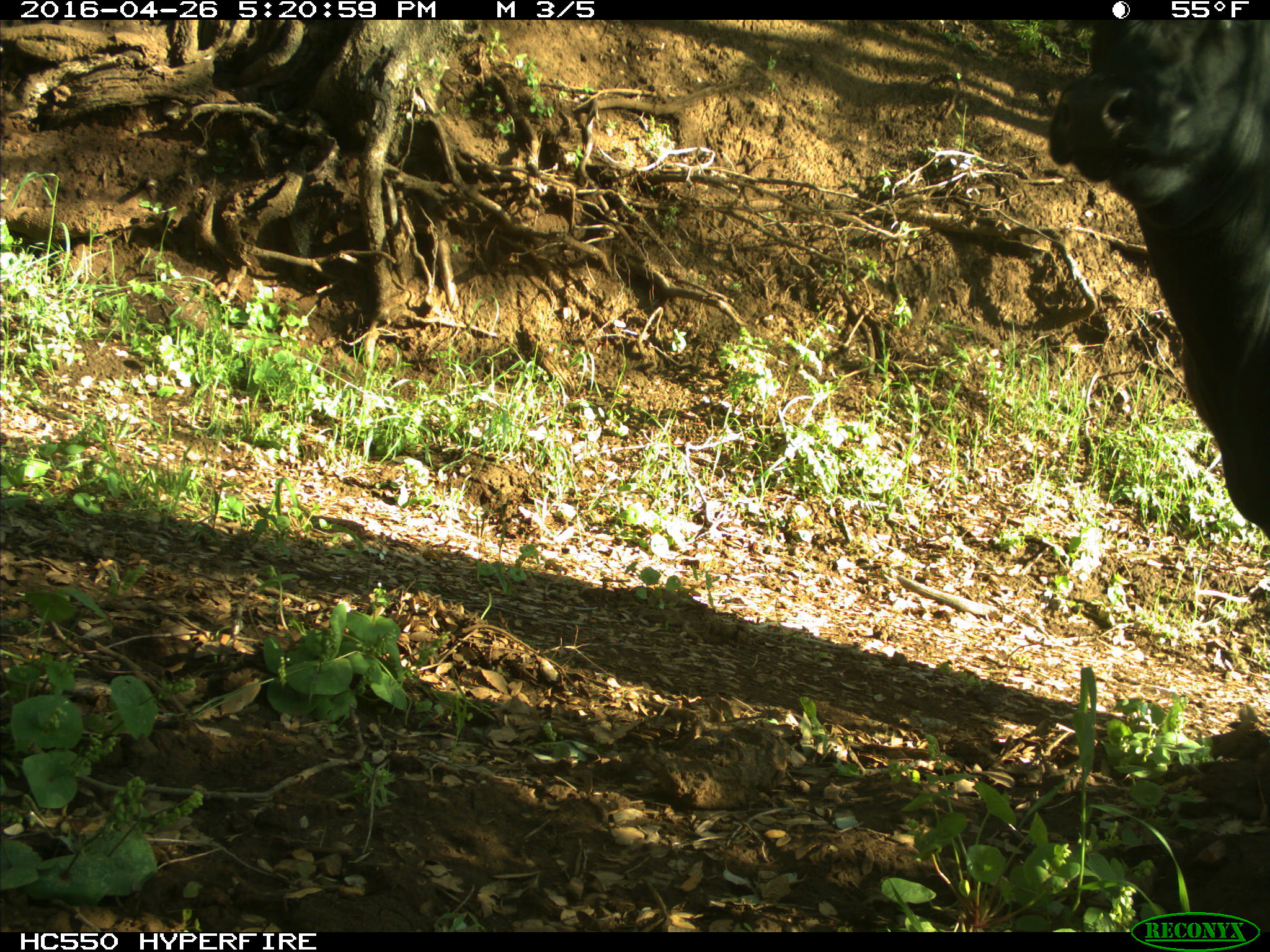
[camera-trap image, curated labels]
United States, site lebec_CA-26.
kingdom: Animalia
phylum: Chordata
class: Mammalia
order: Artiodactyla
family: Bovidae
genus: Bos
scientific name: Bos taurus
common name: domestic cow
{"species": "Bos taurus (domestic cow)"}